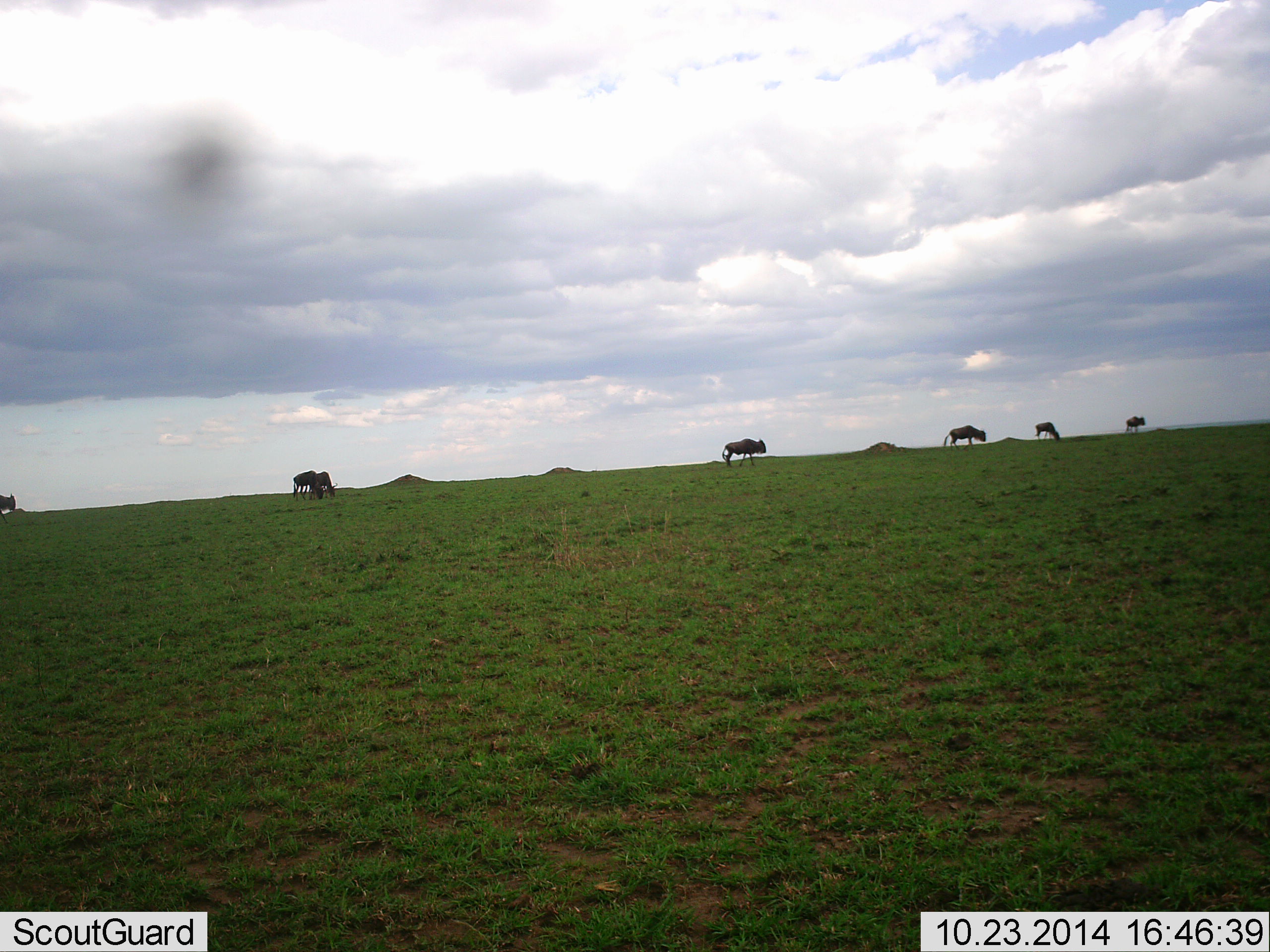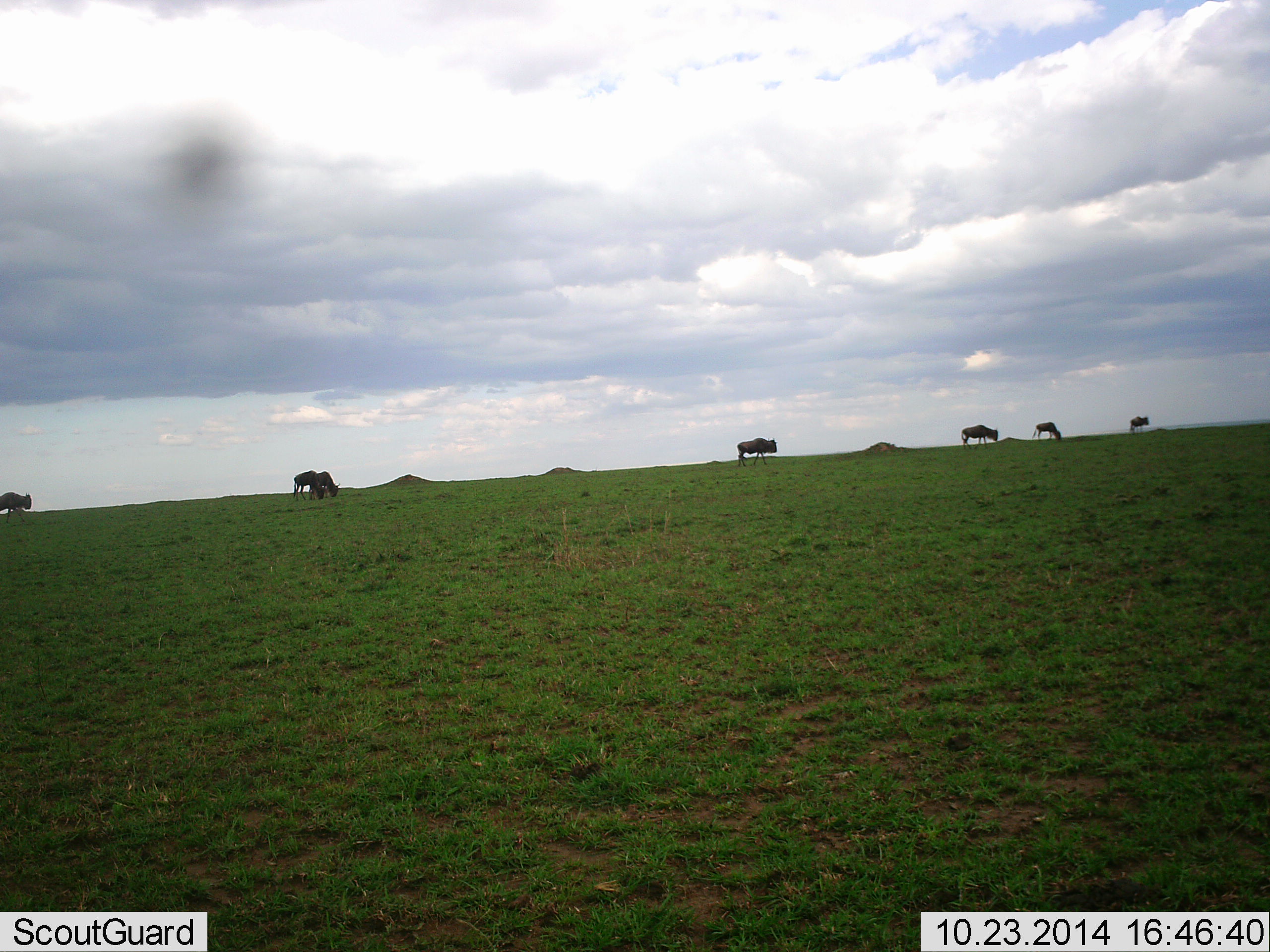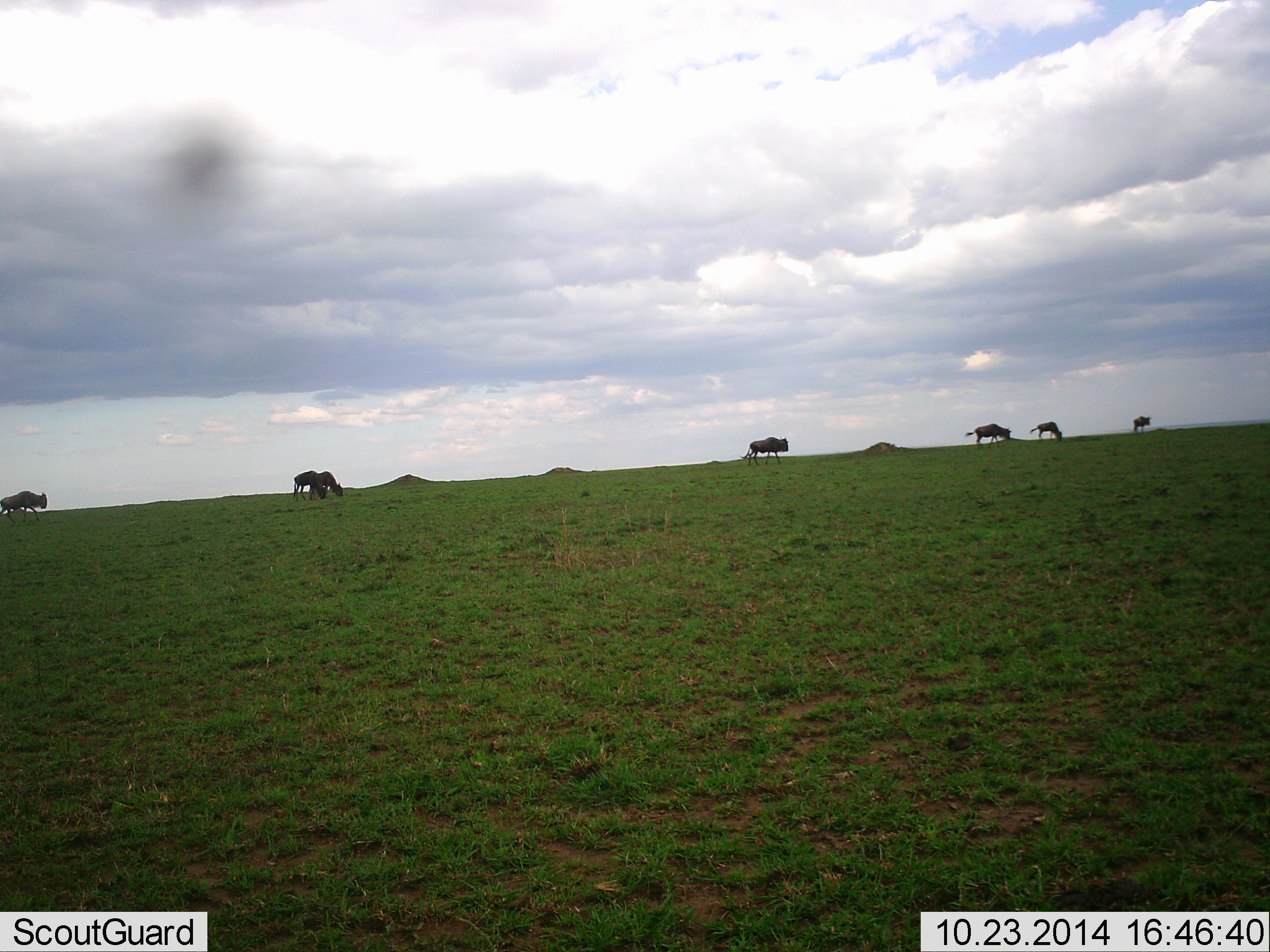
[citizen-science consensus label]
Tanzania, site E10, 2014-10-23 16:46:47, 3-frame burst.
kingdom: Animalia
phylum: Chordata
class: Mammalia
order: Artiodactyla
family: Bovidae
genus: Connochaetes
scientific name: Connochaetes taurinus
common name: blue wildebeest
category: wildebeest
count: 7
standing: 20%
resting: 0%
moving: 80%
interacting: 0%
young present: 0%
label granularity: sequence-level